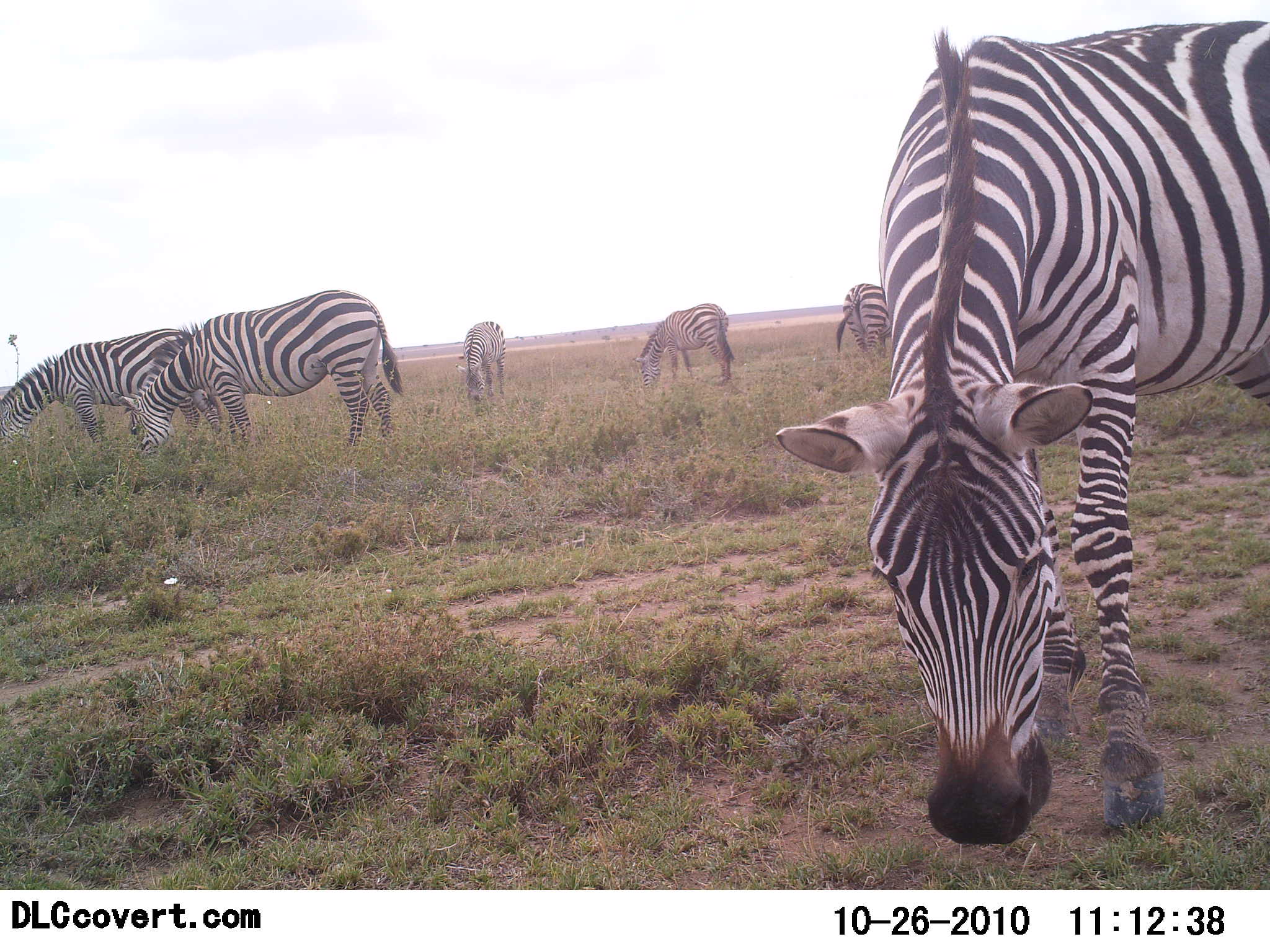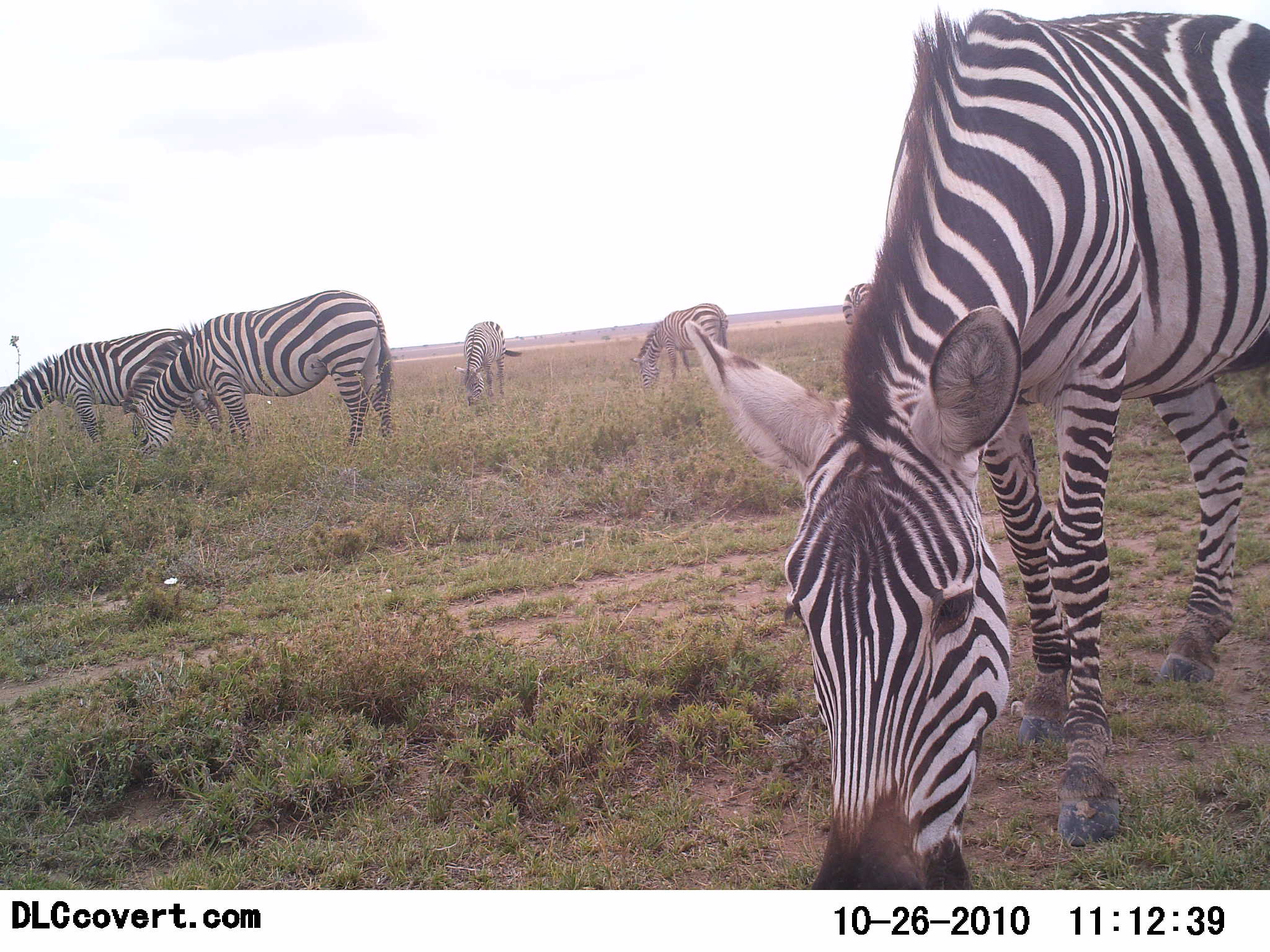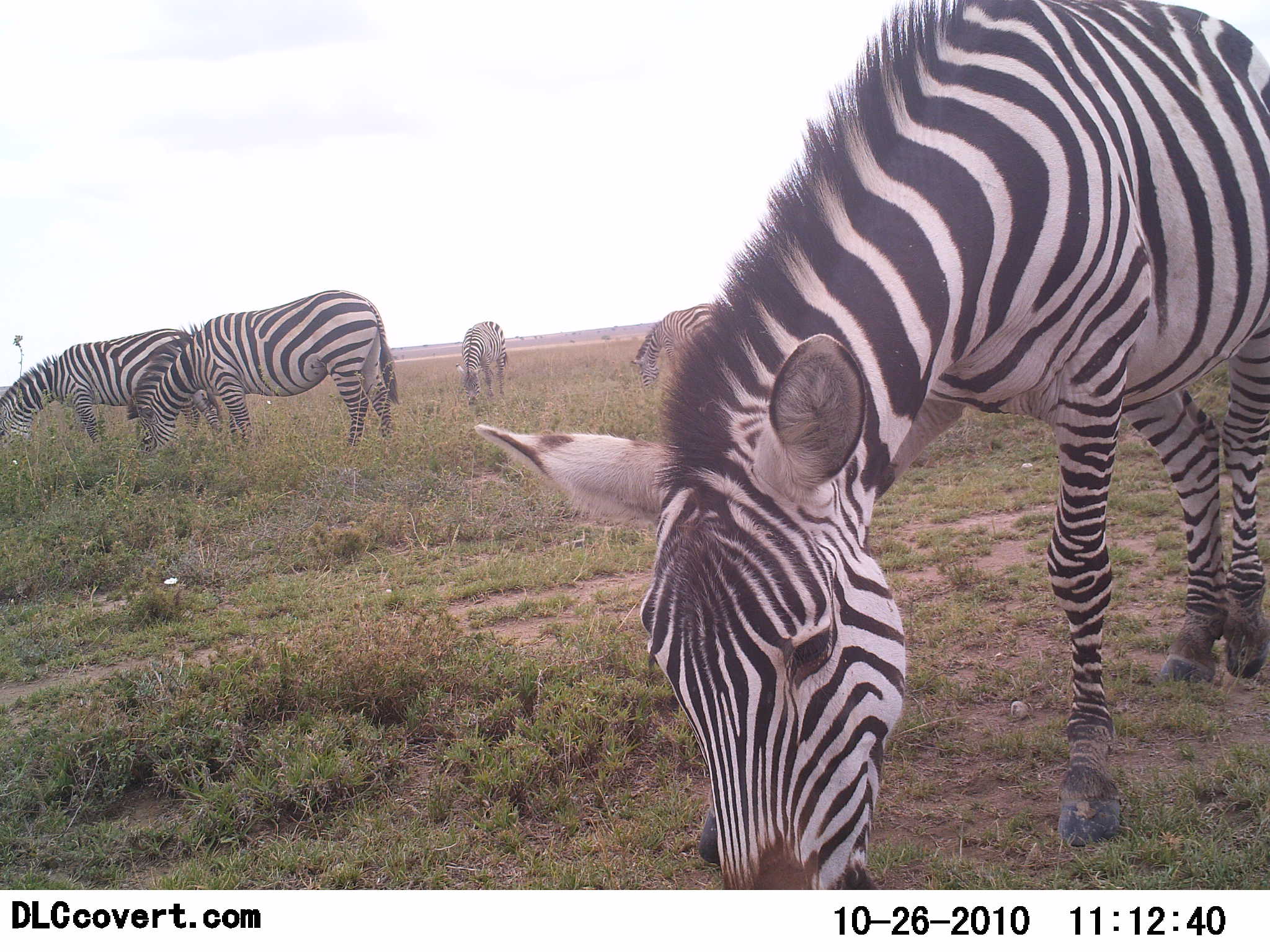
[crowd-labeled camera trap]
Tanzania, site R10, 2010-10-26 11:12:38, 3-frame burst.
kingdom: Animalia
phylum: Chordata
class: Mammalia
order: Perissodactyla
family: Equidae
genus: Equus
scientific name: Equus quagga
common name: plains zebra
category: zebra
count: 6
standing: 31%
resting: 0%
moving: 8%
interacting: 0%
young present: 0%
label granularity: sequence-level